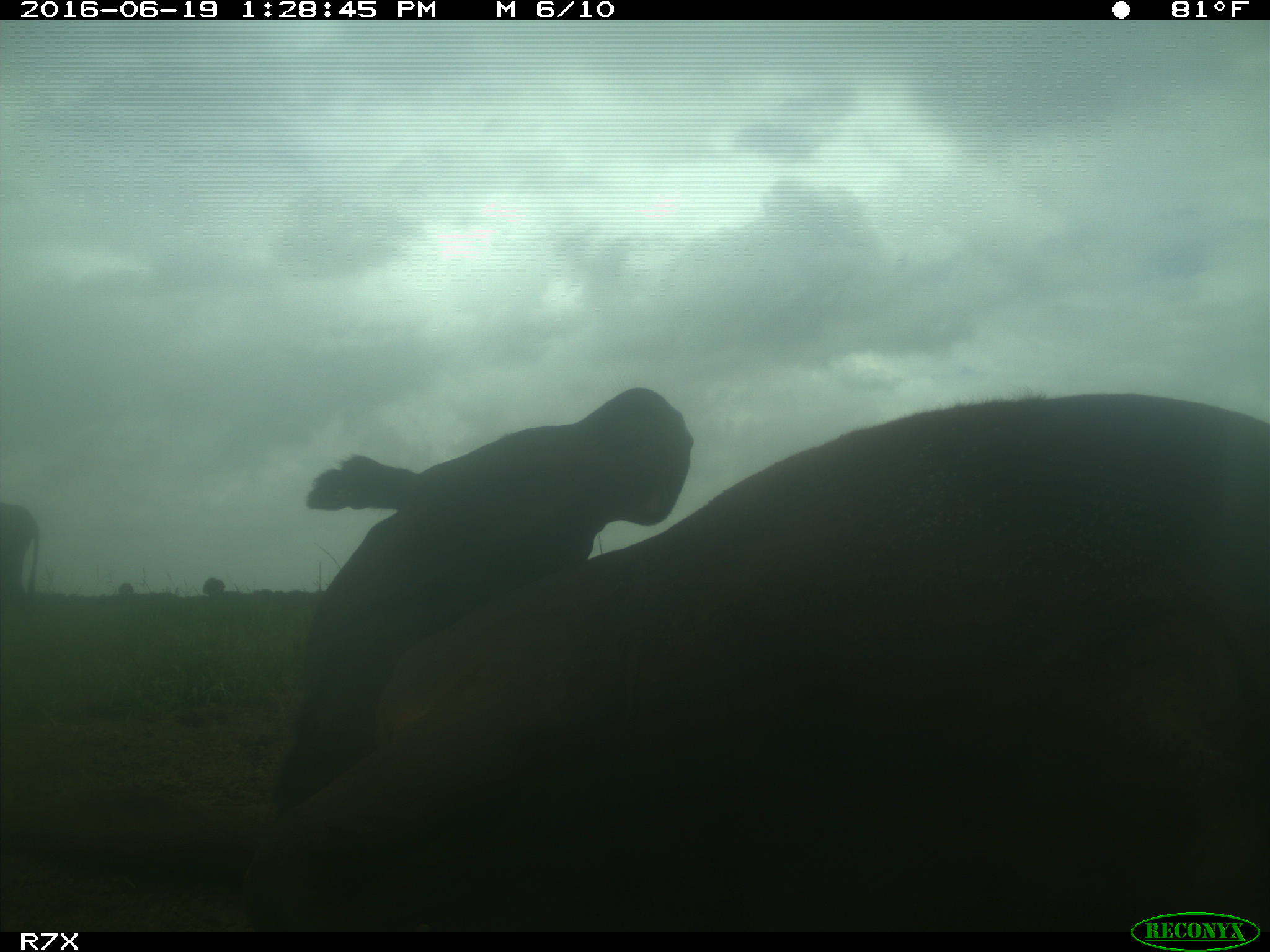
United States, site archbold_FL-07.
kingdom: Animalia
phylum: Chordata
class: Mammalia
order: Artiodactyla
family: Bovidae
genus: Bos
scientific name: Bos taurus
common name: domestic cow